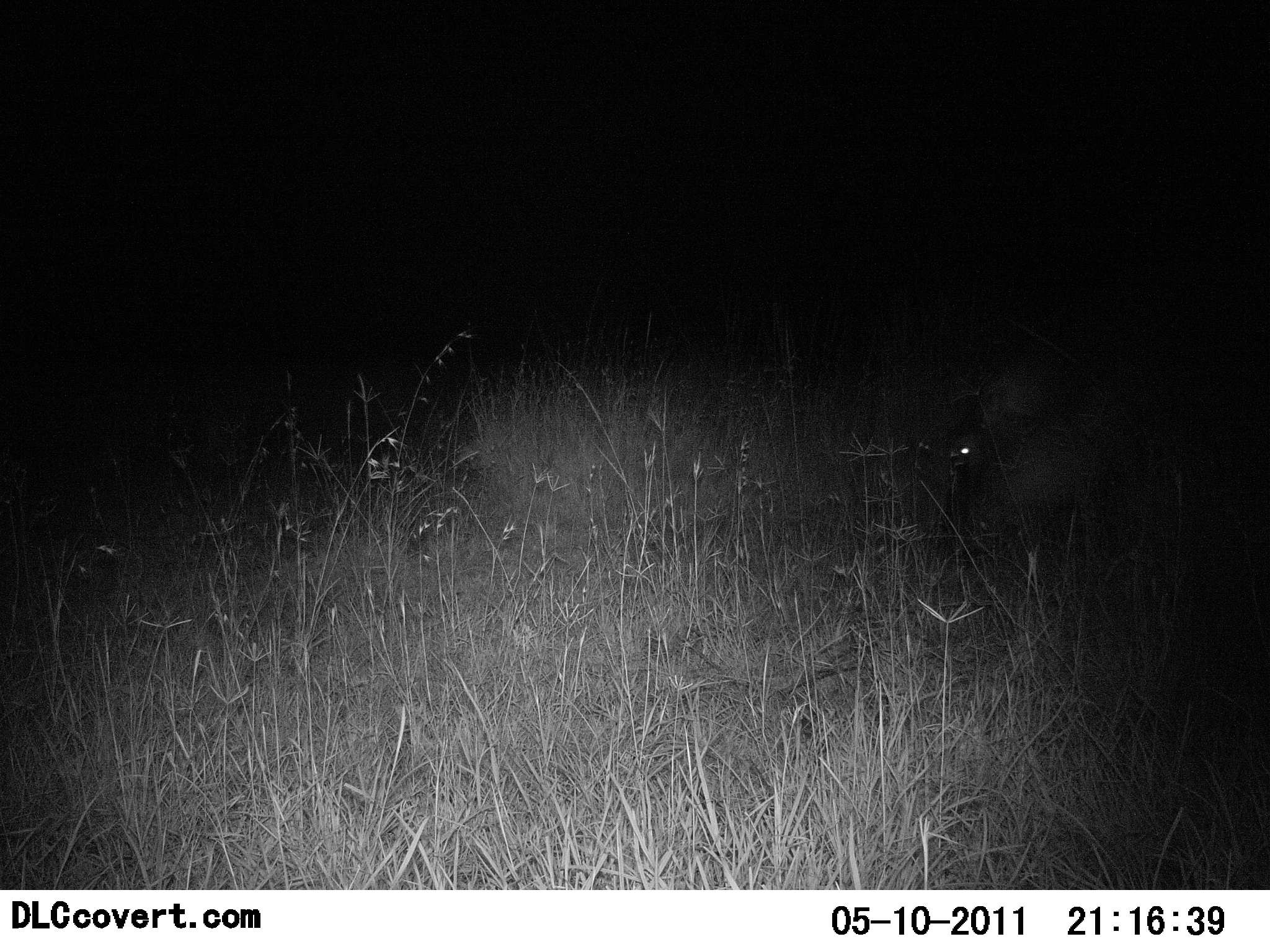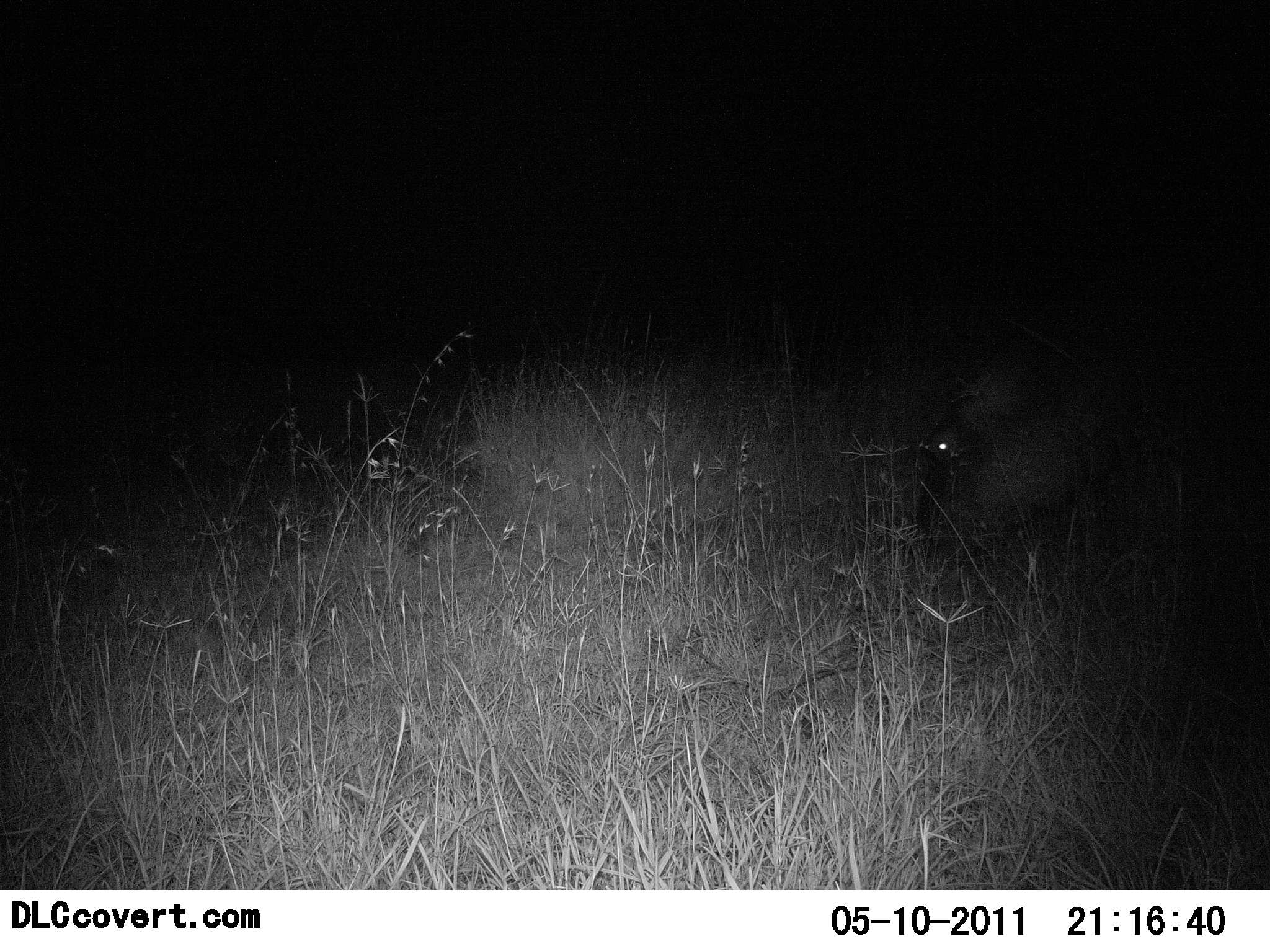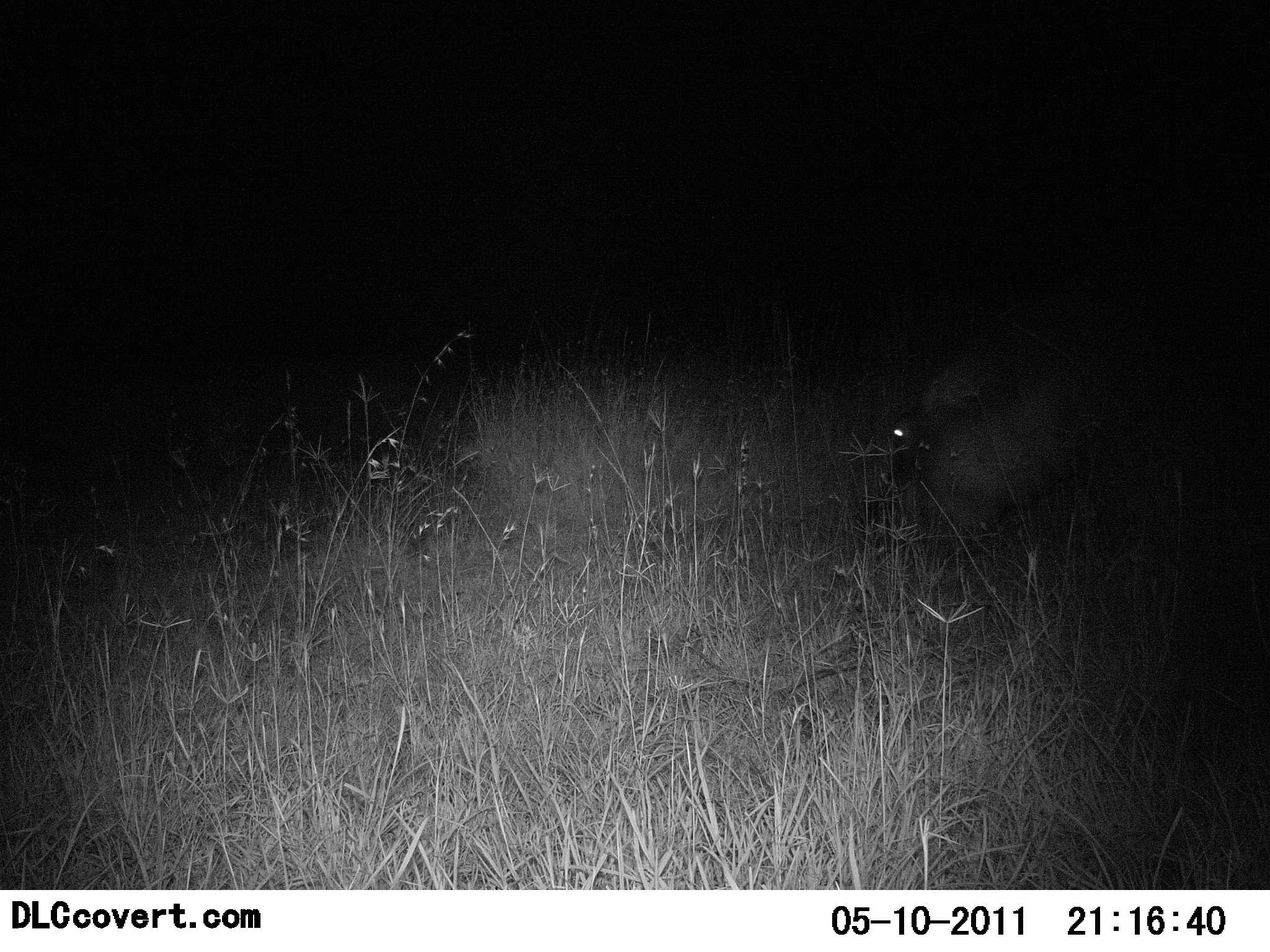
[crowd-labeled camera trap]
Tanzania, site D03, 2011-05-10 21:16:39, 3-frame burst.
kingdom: Animalia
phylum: Chordata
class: Mammalia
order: Artiodactyla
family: Hippopotamidae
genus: Hippopotamus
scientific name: Hippopotamus amphibius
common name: hippopotamus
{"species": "hippopotamus (Hippopotamus amphibius)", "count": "1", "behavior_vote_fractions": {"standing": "0%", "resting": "0%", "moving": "25%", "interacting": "0%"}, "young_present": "0%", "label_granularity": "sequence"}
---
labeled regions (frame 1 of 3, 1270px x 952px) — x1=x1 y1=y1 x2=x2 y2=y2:
animal: x1=925 y1=365 x2=1270 y2=587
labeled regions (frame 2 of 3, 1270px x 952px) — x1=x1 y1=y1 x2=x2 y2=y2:
animal: x1=919 y1=271 x2=1270 y2=552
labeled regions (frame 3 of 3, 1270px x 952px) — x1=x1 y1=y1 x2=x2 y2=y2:
animal: x1=869 y1=193 x2=1270 y2=564